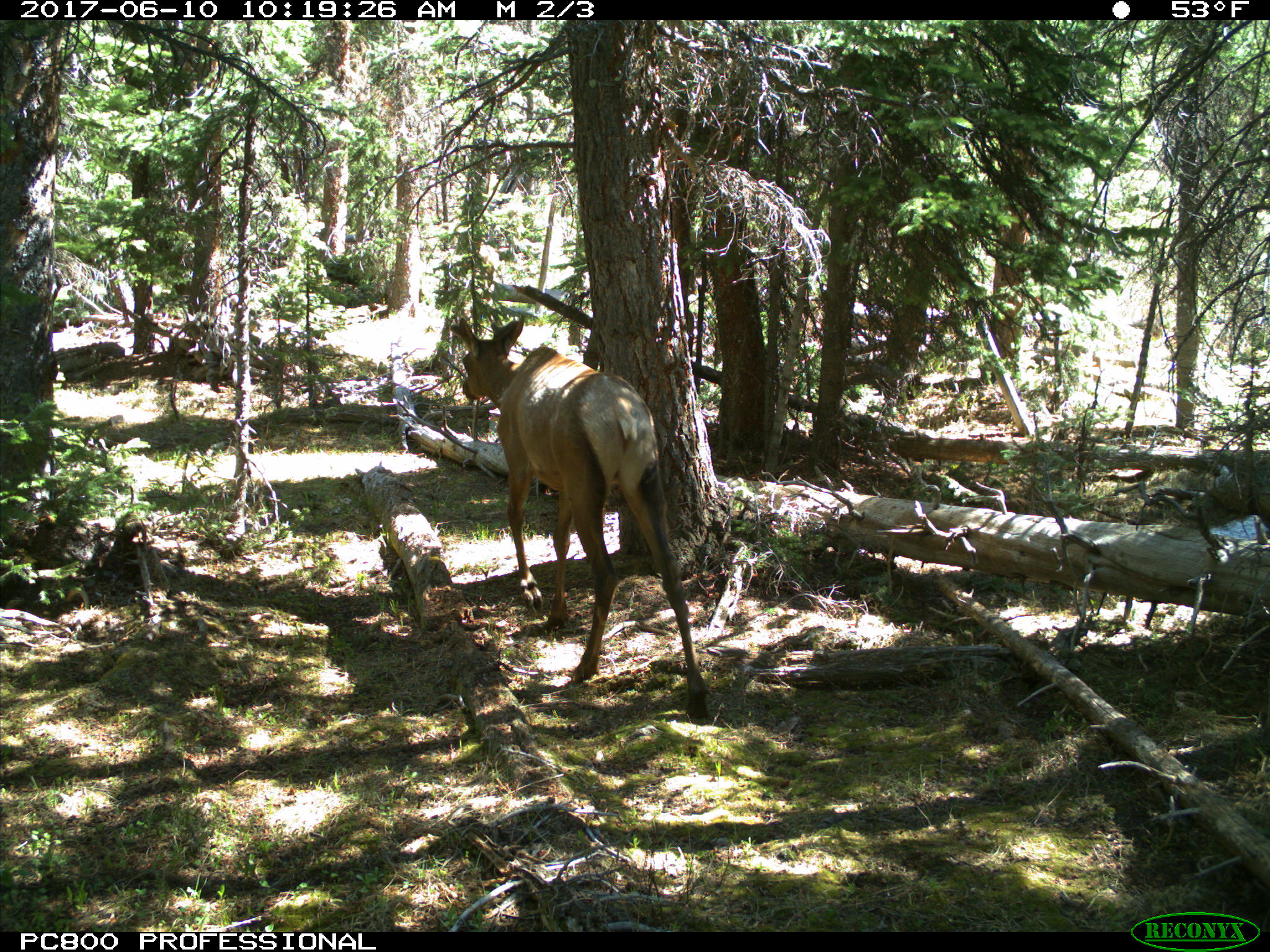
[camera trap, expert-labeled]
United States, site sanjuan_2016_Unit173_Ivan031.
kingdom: Animalia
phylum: Chordata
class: Mammalia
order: Artiodactyla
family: Cervidae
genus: Cervus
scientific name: Cervus elaphus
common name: red deer